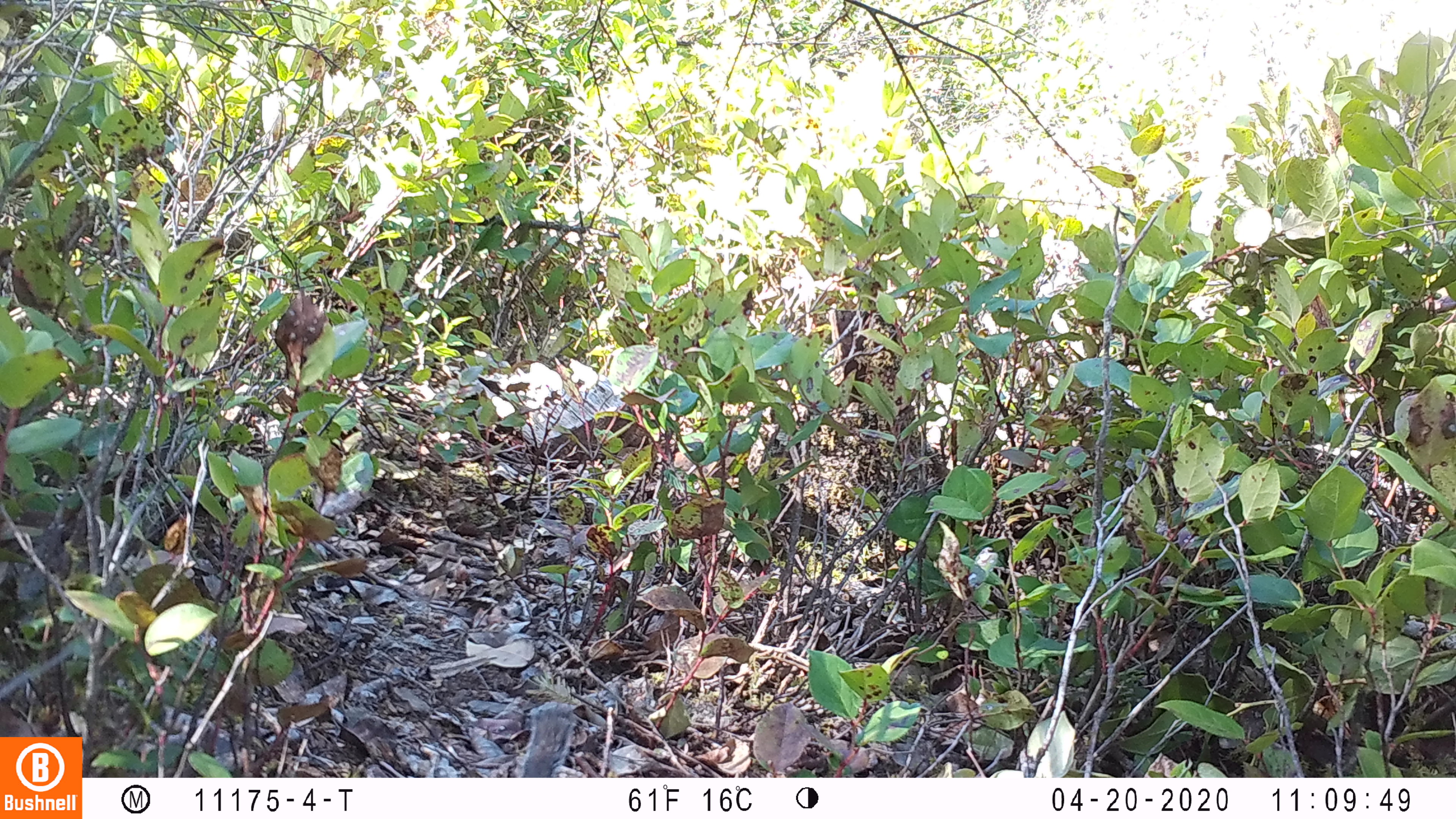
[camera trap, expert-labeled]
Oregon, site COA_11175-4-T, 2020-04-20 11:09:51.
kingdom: Animalia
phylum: Chordata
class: Mammalia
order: Rodentia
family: Sciuridae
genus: Neotamias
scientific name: Neotamias townsendii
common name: townsend's chipmunk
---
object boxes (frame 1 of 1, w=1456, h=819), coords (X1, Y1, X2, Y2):
townsend's chipmunk: (514, 699, 577, 775)